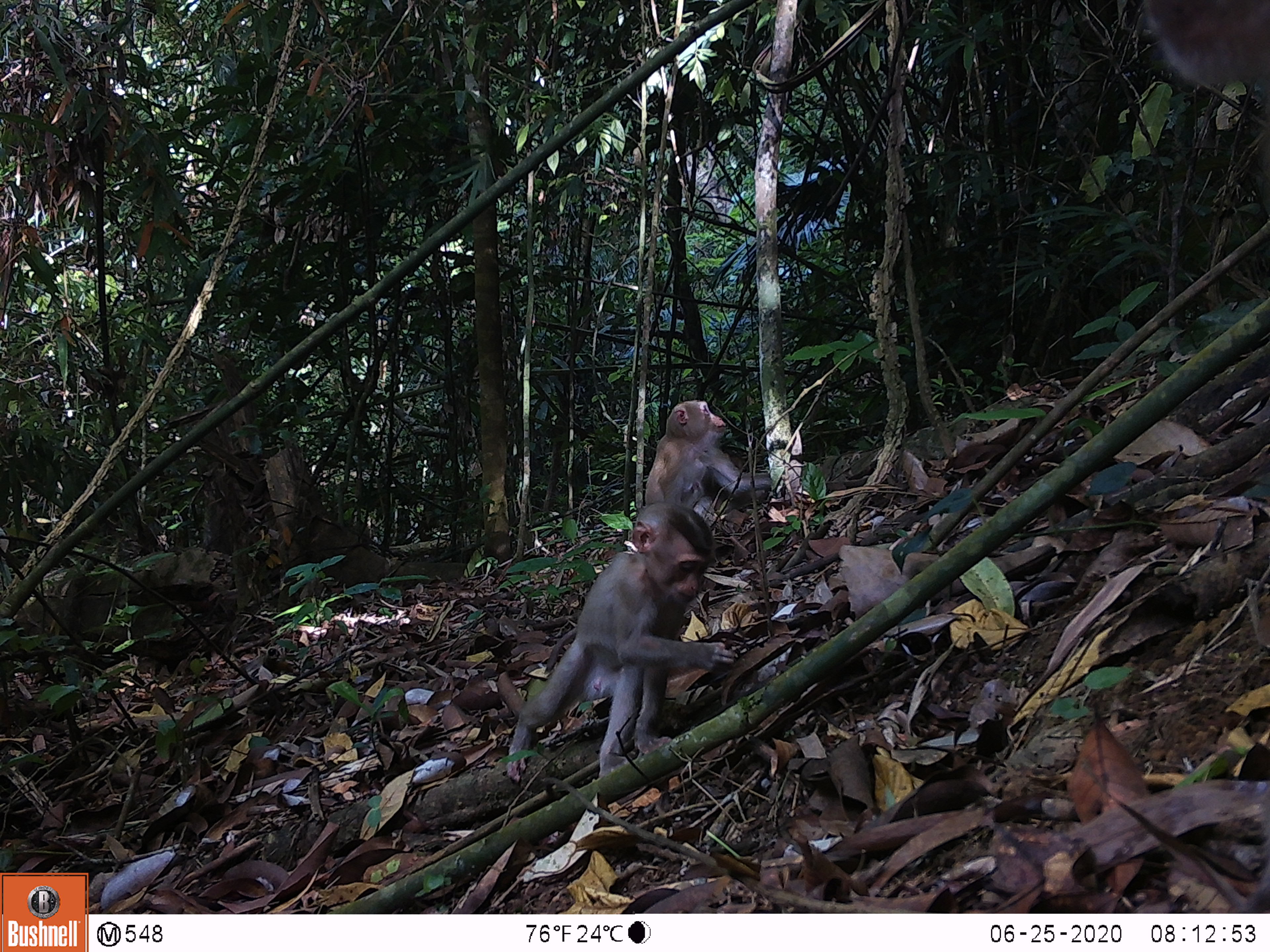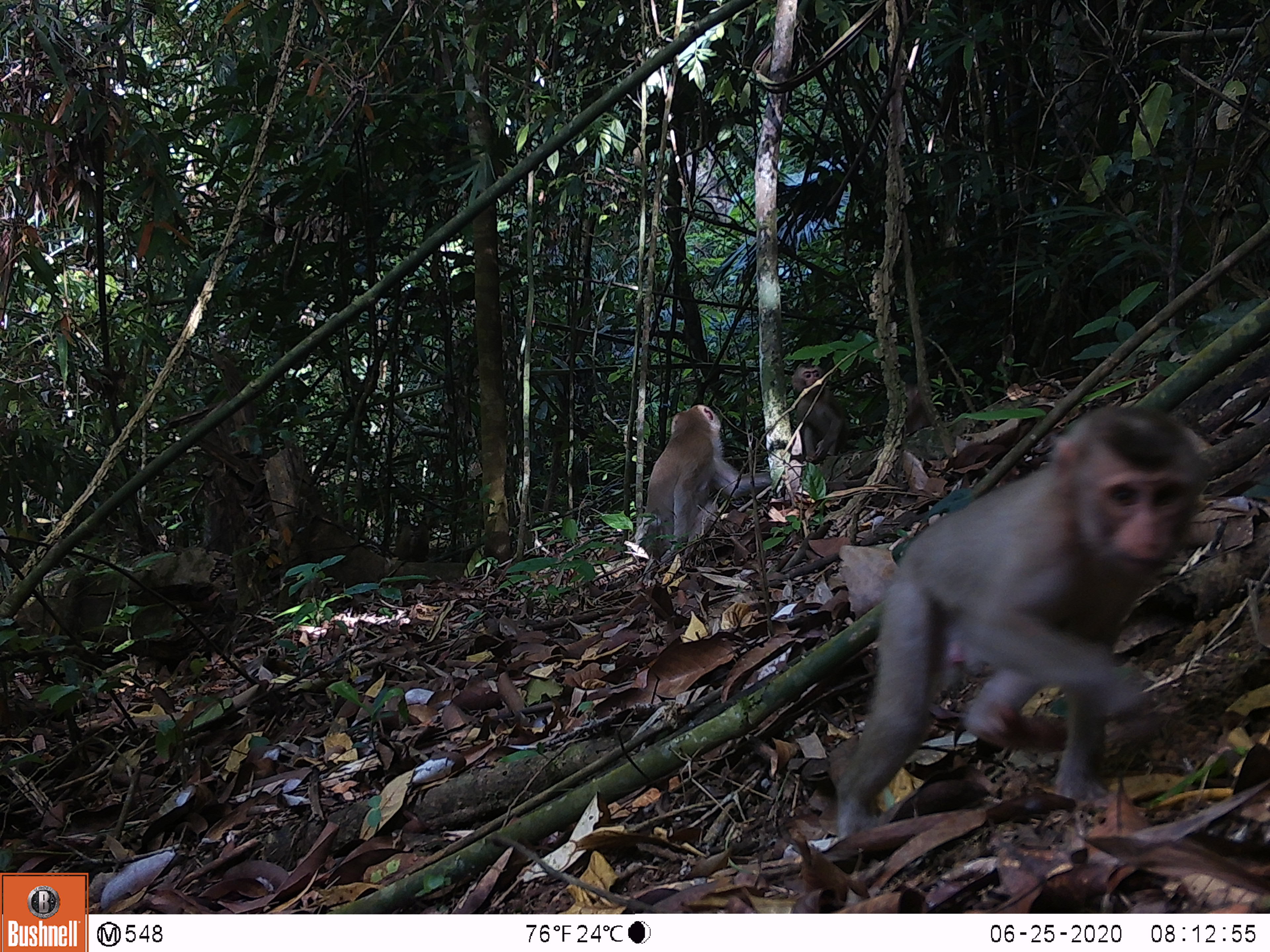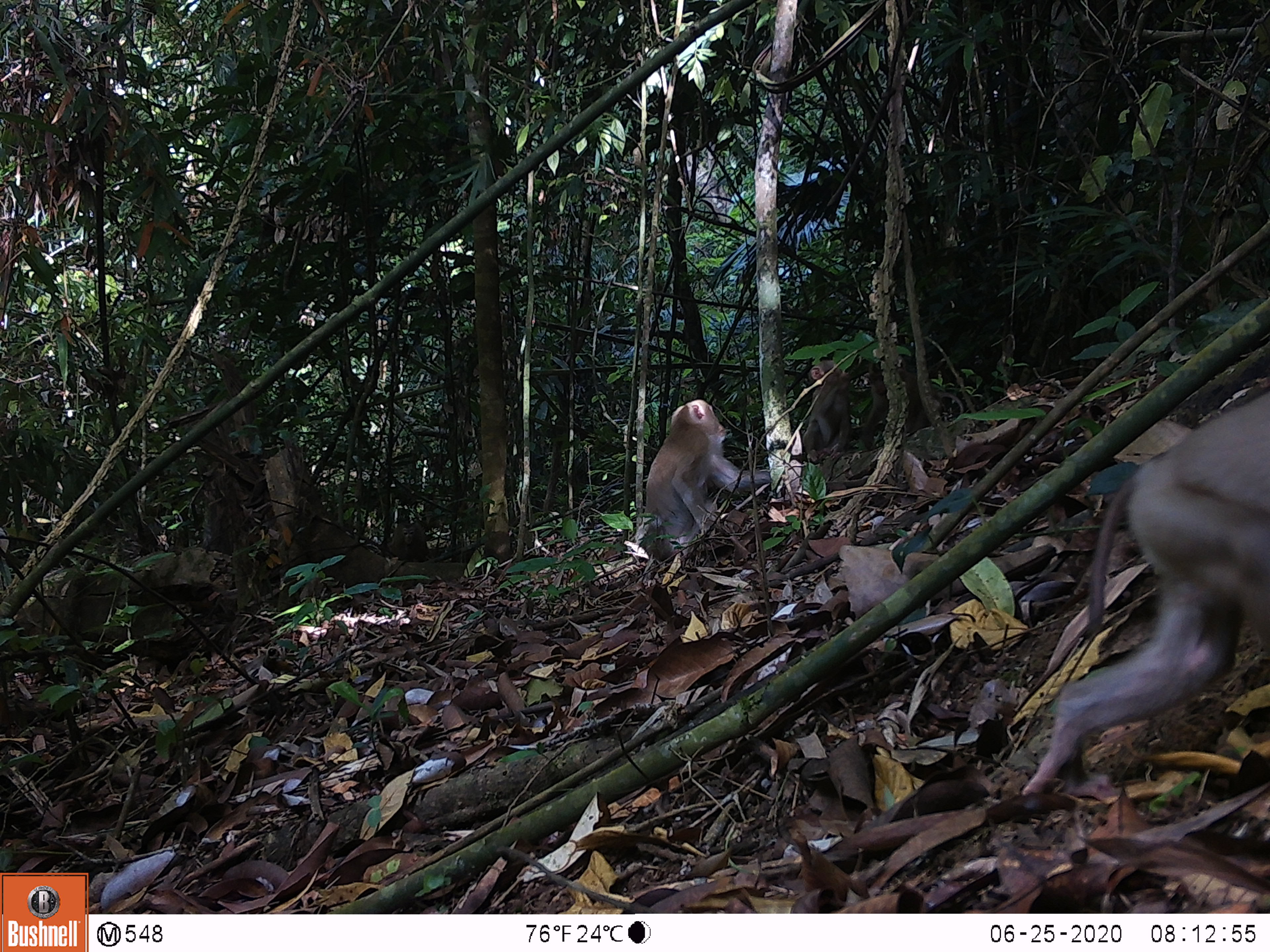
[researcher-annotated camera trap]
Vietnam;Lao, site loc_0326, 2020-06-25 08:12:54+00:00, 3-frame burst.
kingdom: Animalia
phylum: Chordata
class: Mammalia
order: Primates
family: Cercopithecidae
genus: Macaca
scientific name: Macaca nemestrina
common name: pig-tailed macaque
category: pig tailed macaque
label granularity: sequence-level